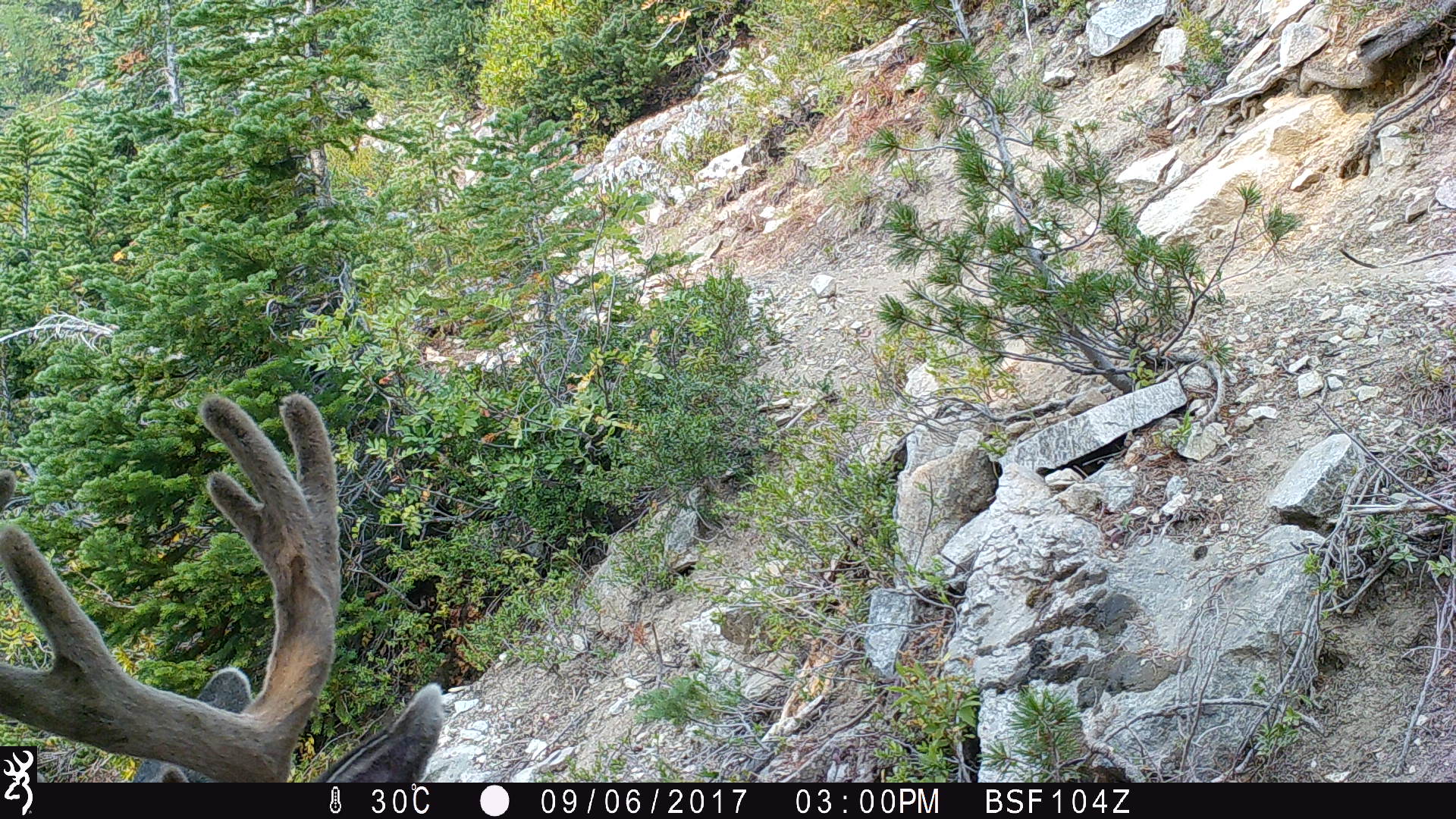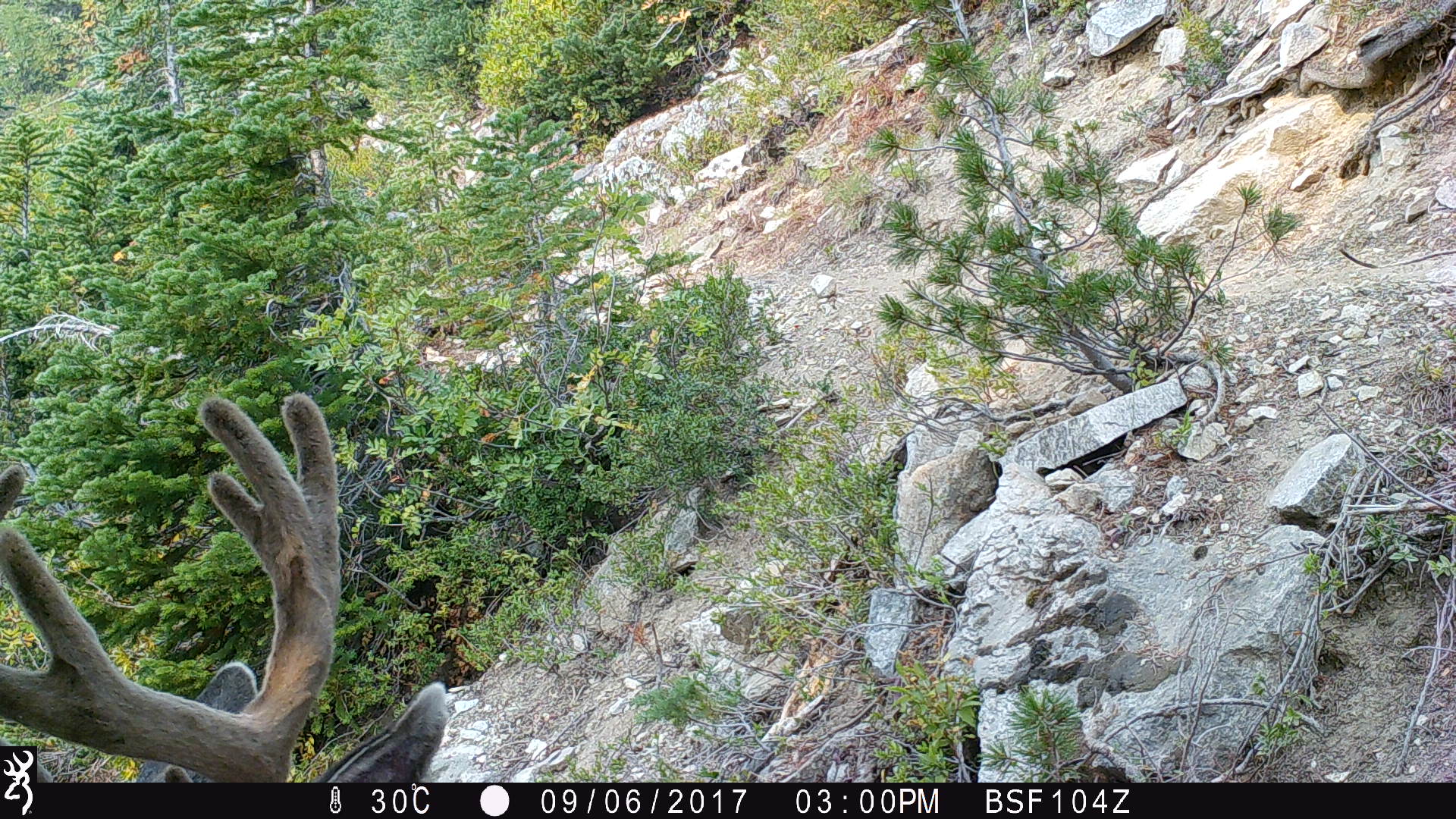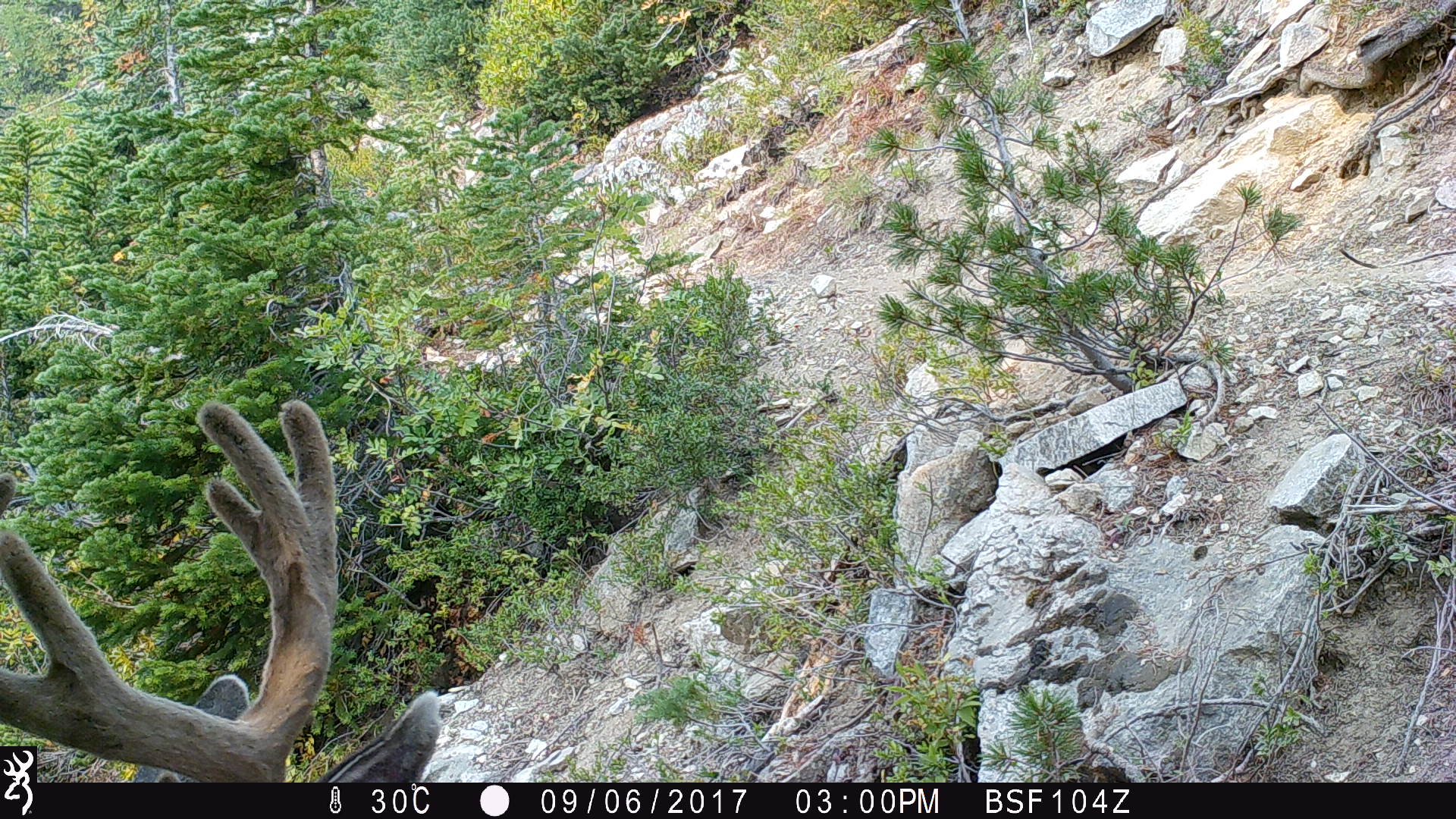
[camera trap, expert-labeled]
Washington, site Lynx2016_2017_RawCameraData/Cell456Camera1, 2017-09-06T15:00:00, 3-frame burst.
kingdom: Animalia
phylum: Chordata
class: Mammalia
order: Artiodactyla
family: Cervidae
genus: Odocoileus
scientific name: Odocoileus hemionus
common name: mule deer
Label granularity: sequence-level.